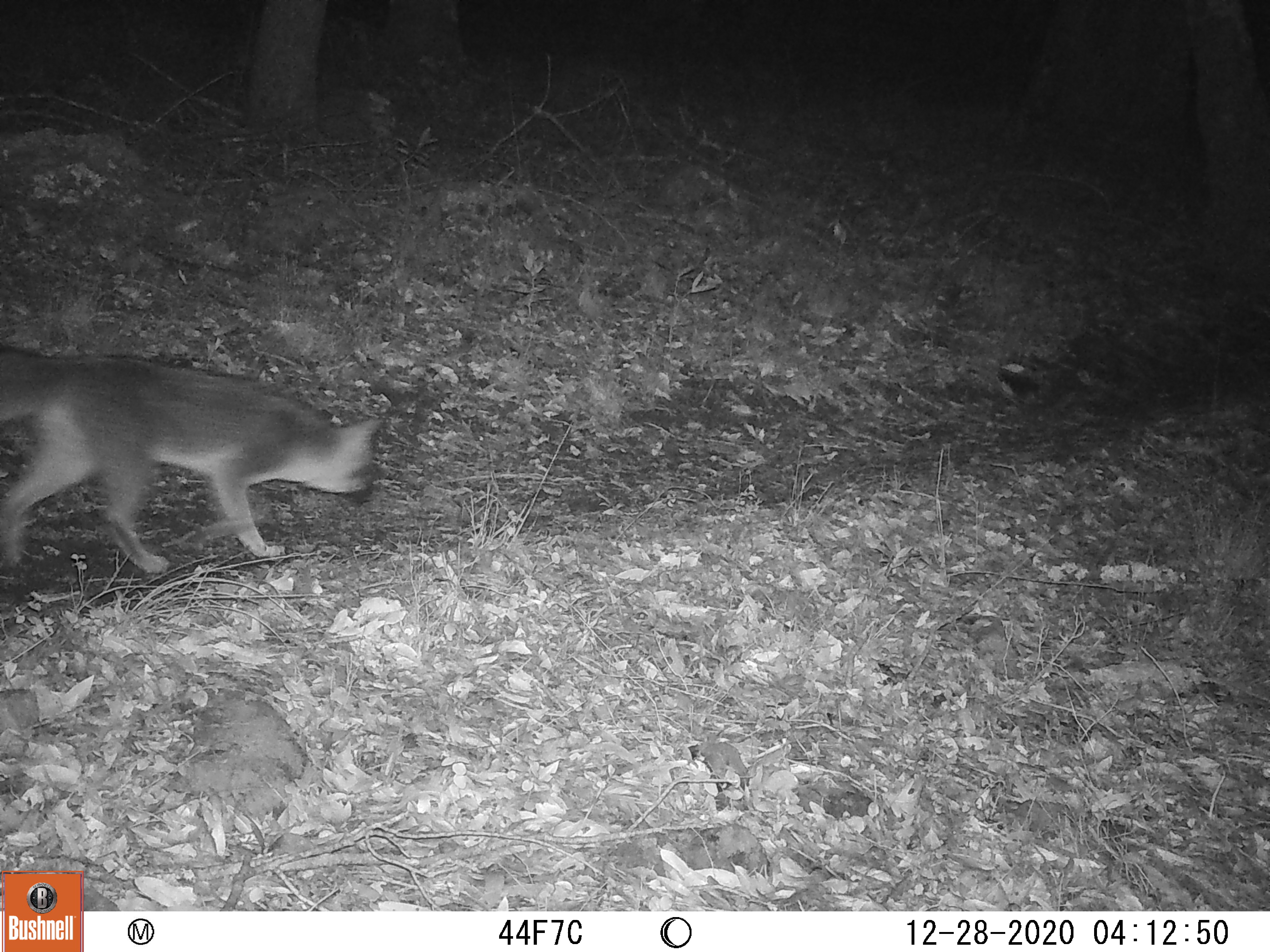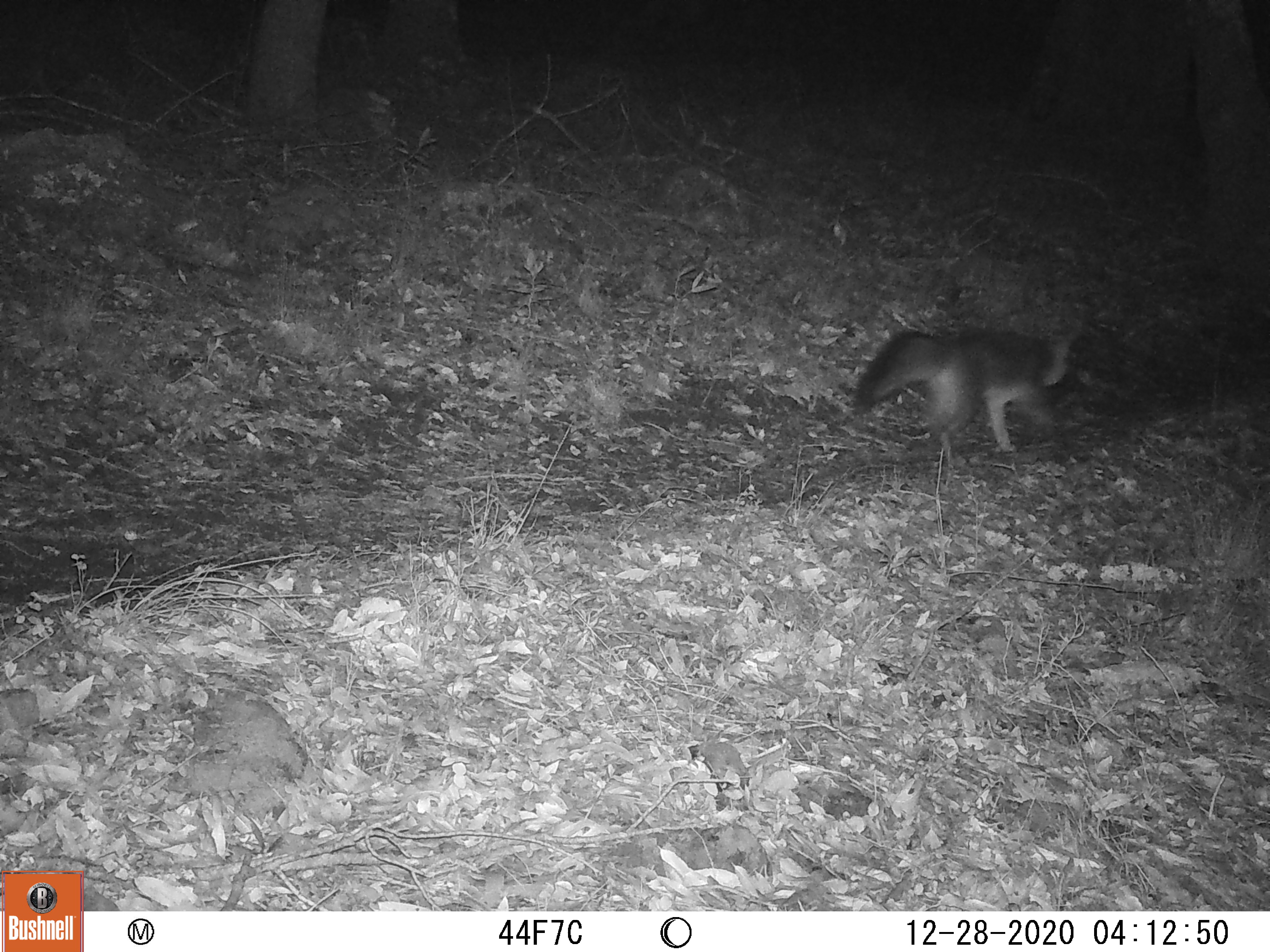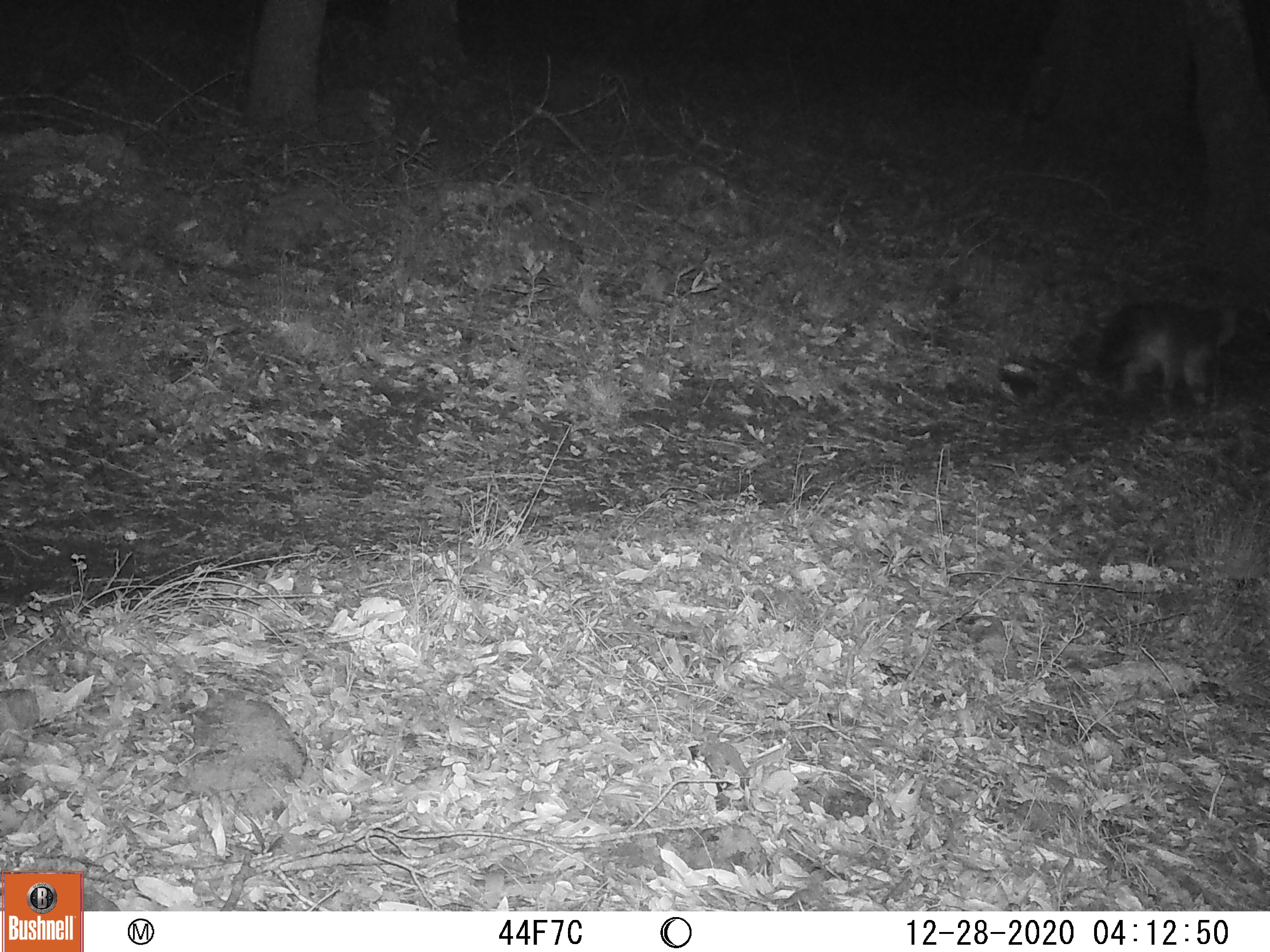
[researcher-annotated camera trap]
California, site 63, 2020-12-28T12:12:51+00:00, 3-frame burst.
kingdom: Animalia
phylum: Chordata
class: Mammalia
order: Carnivora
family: Canidae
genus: Urocyon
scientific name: Urocyon cinereoargenteus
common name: gray fox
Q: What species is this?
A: Gray fox (Urocyon cinereoargenteus).